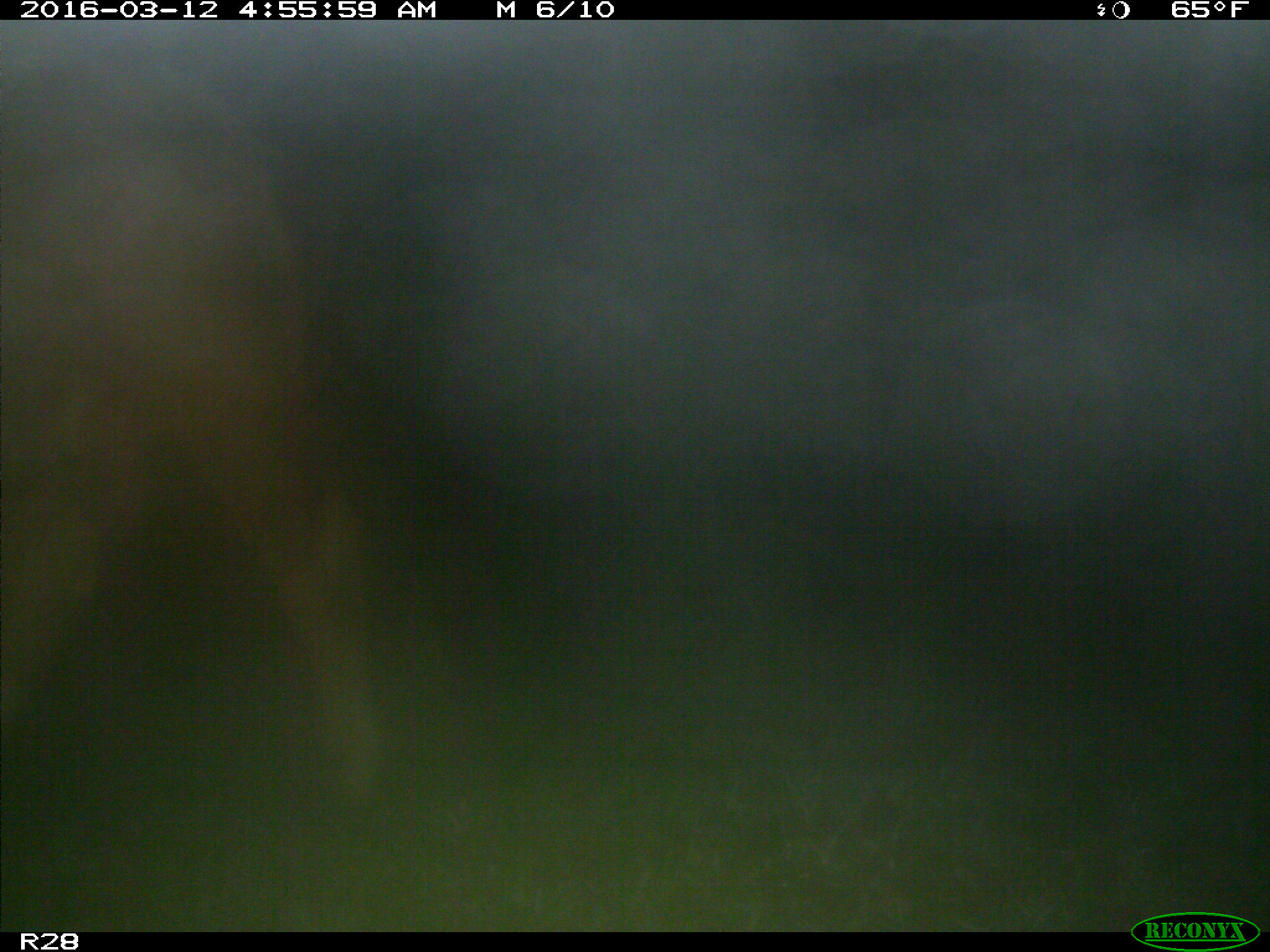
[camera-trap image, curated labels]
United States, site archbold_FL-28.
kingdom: Animalia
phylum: Chordata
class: Mammalia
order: Artiodactyla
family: Bovidae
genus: Bos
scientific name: Bos taurus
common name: domestic cow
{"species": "Bos taurus (domestic cow)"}